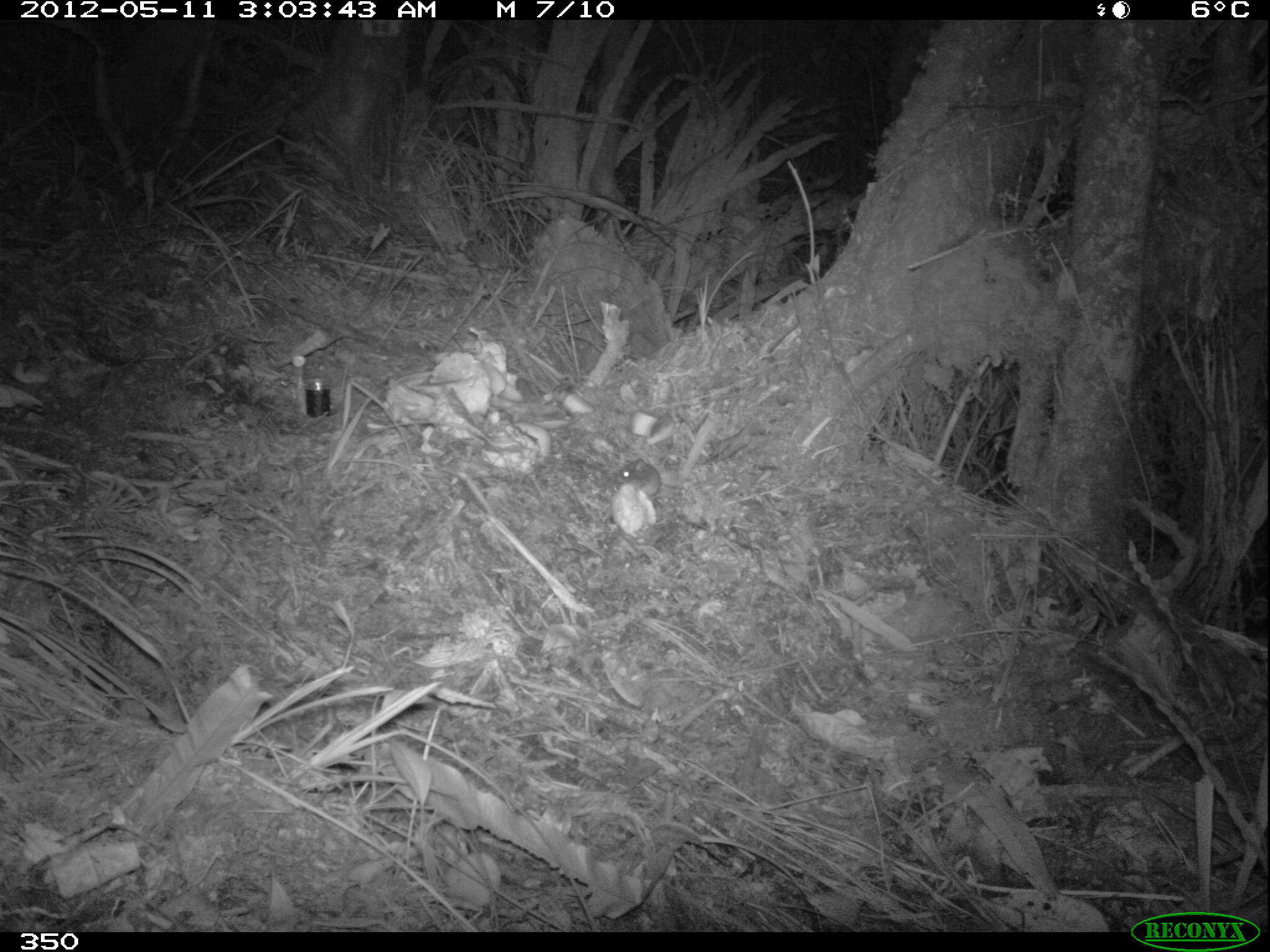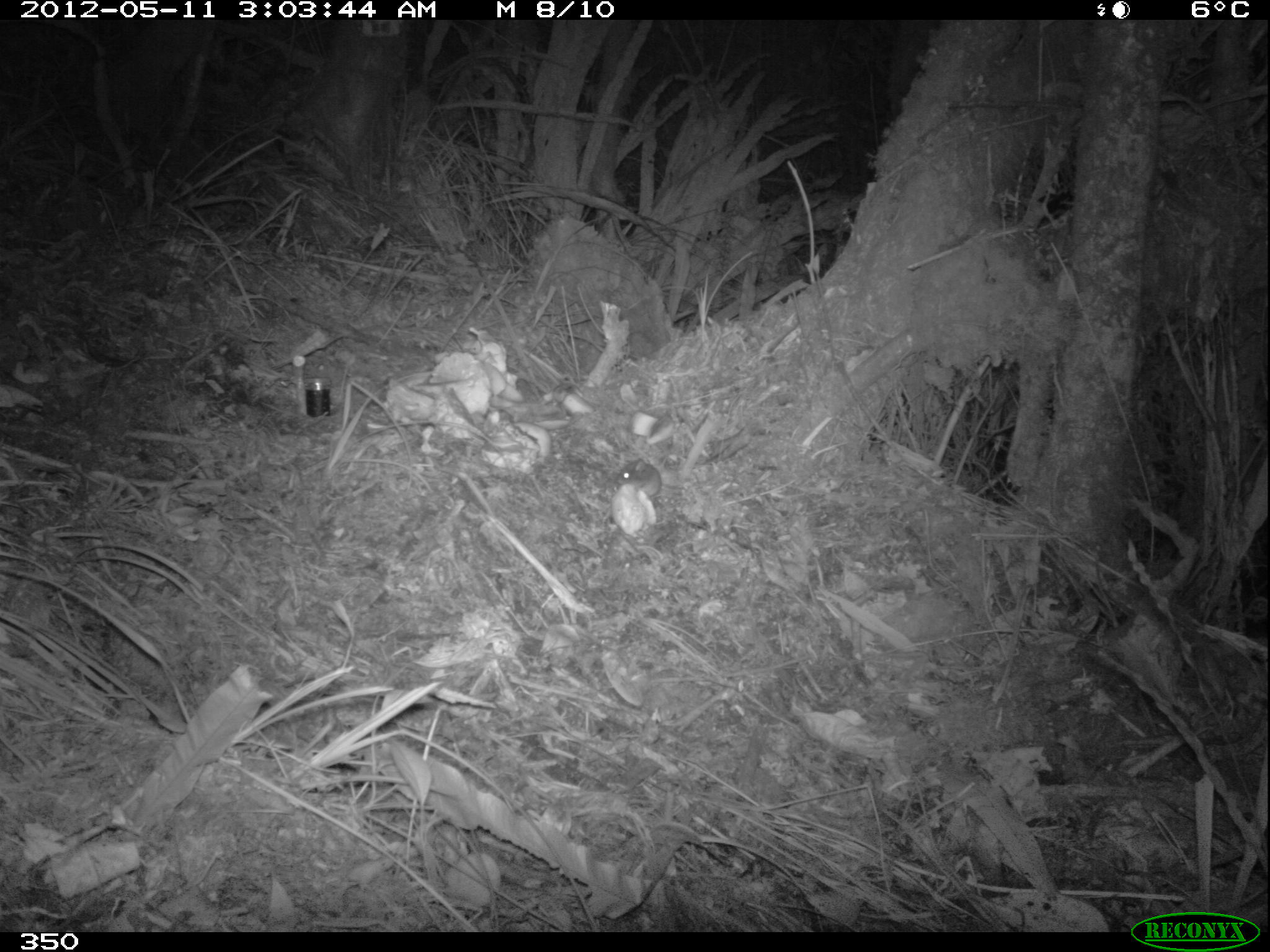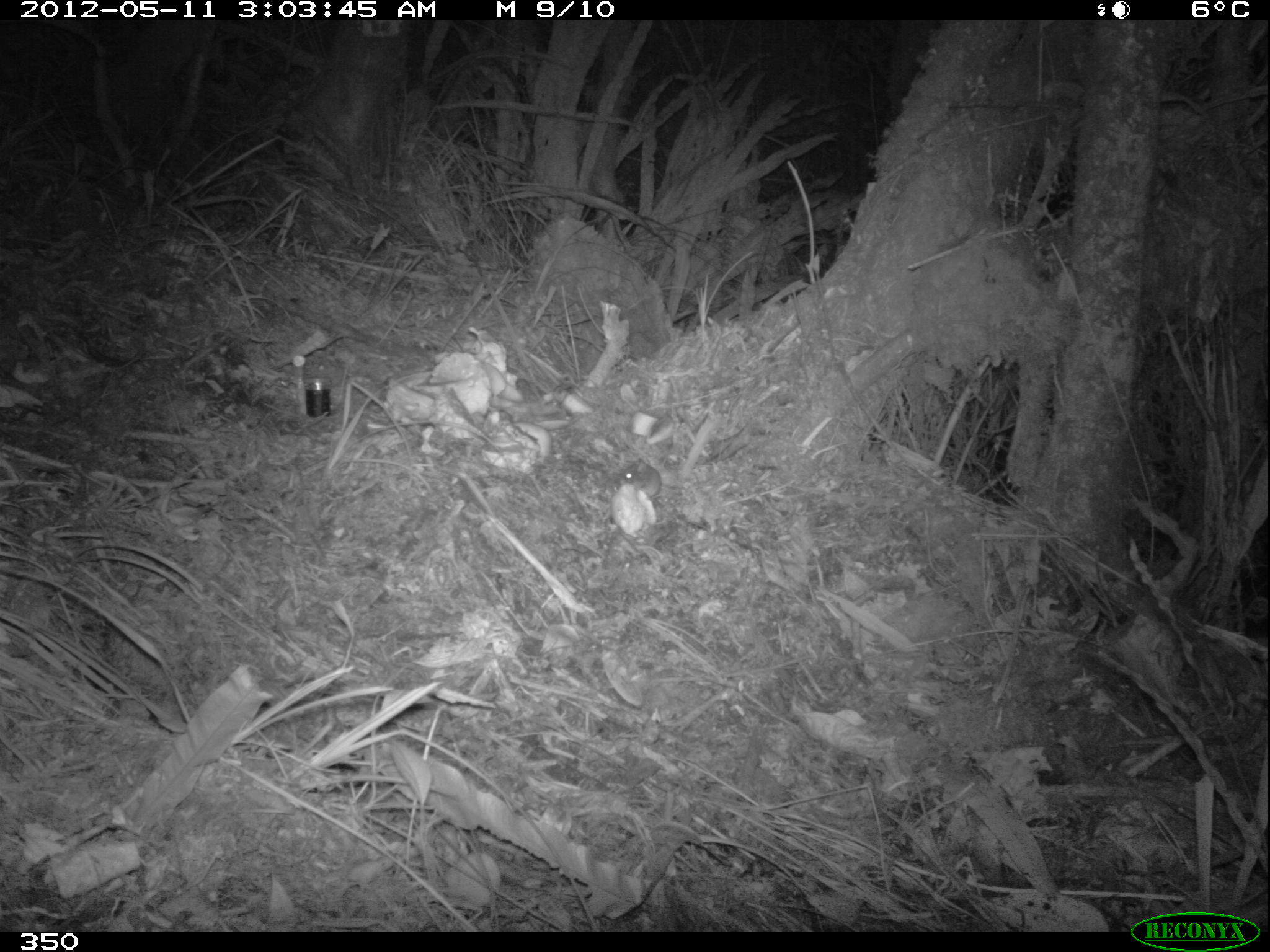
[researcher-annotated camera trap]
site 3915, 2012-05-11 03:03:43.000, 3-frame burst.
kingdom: Animalia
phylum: Chordata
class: Mammalia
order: Rodentia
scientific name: Rodentia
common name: rodents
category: unknown rodent